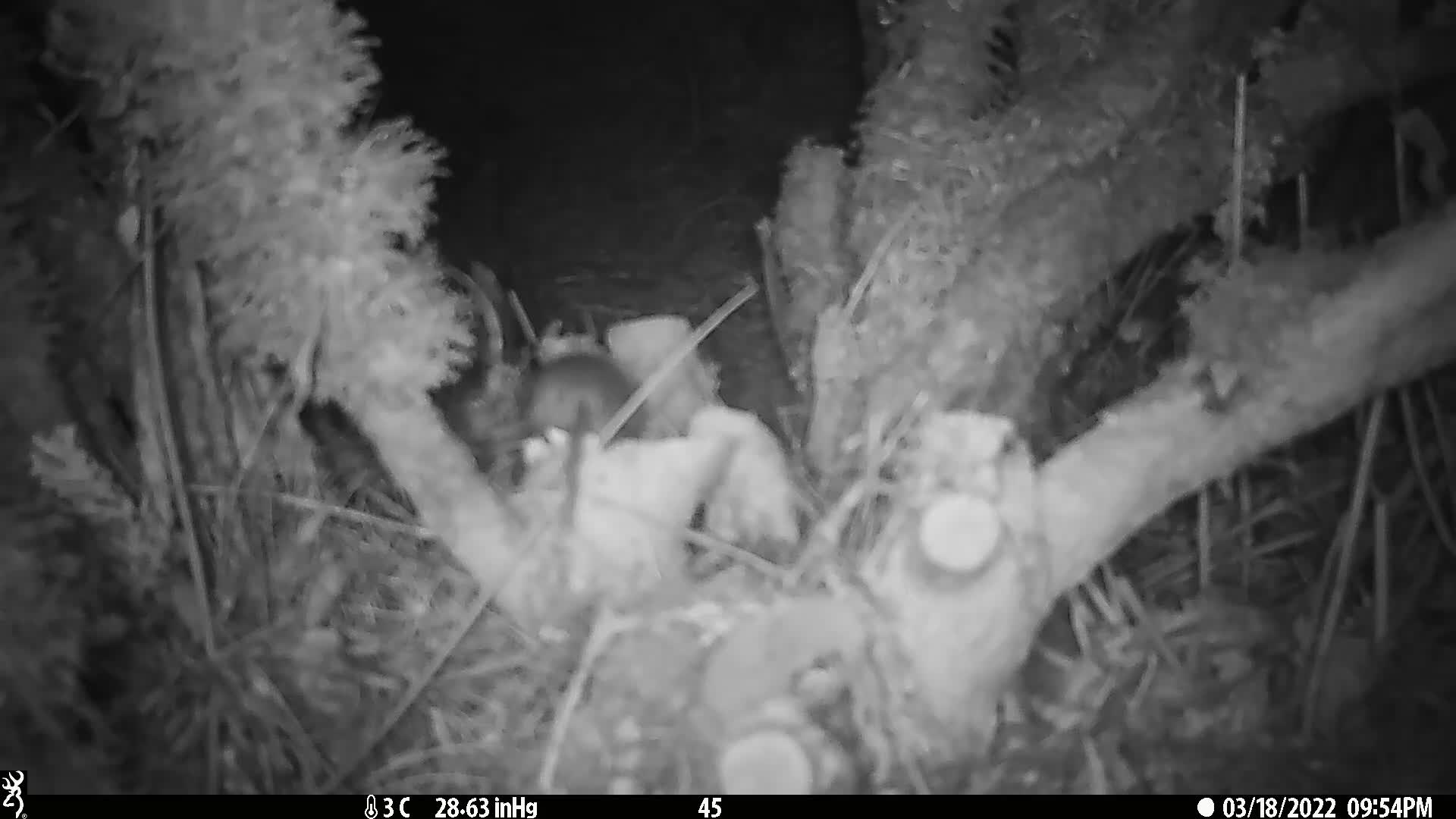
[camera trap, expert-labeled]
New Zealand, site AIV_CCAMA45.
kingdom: Animalia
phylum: Chordata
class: Mammalia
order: Rodentia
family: Muridae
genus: Mus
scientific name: Mus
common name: mouse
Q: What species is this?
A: Mouse (Mus).